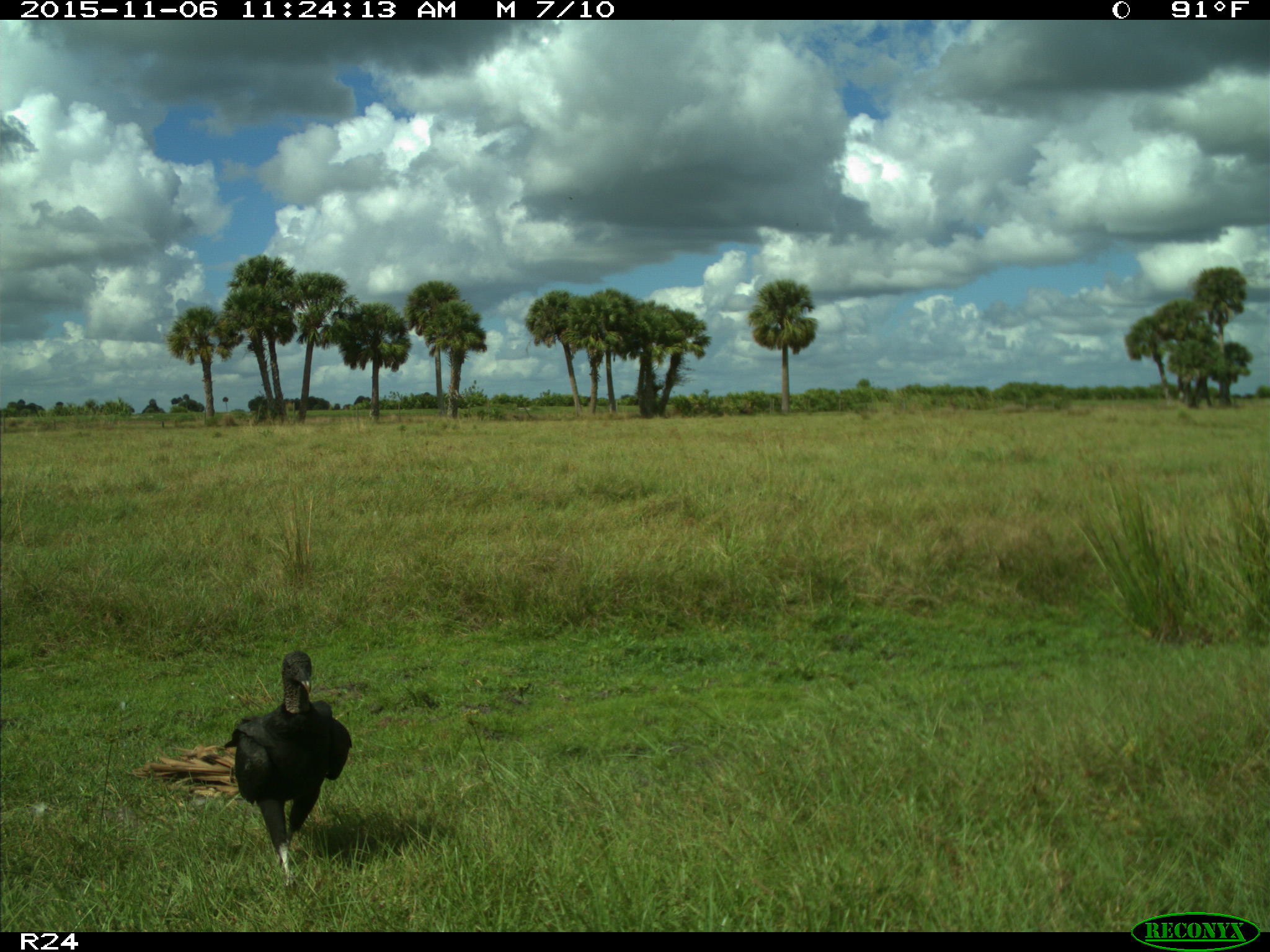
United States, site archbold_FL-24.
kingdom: Animalia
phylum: Chordata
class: Aves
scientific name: Aves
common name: birds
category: unidentified bird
Unidentified bird (birds) (Aves).